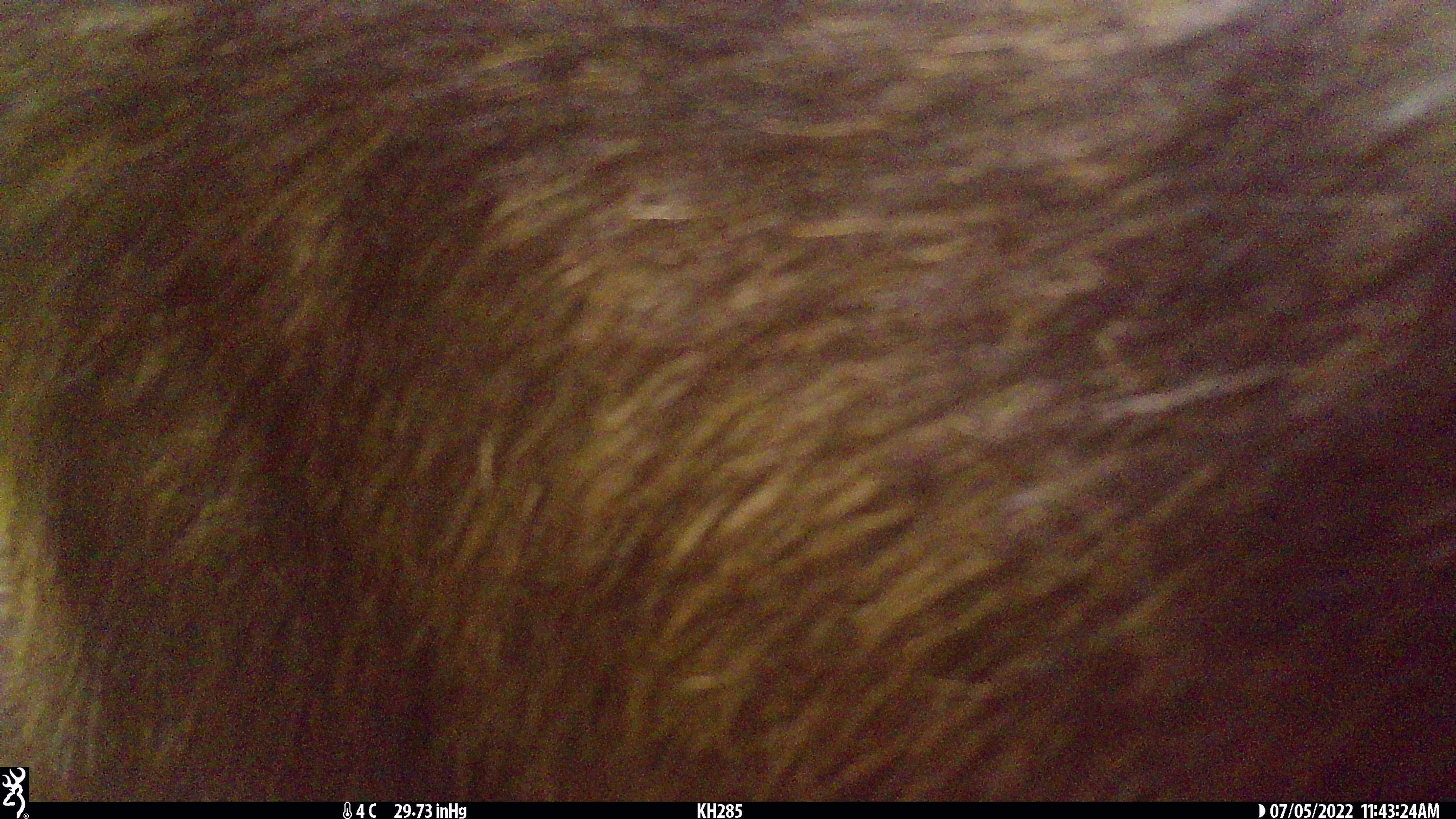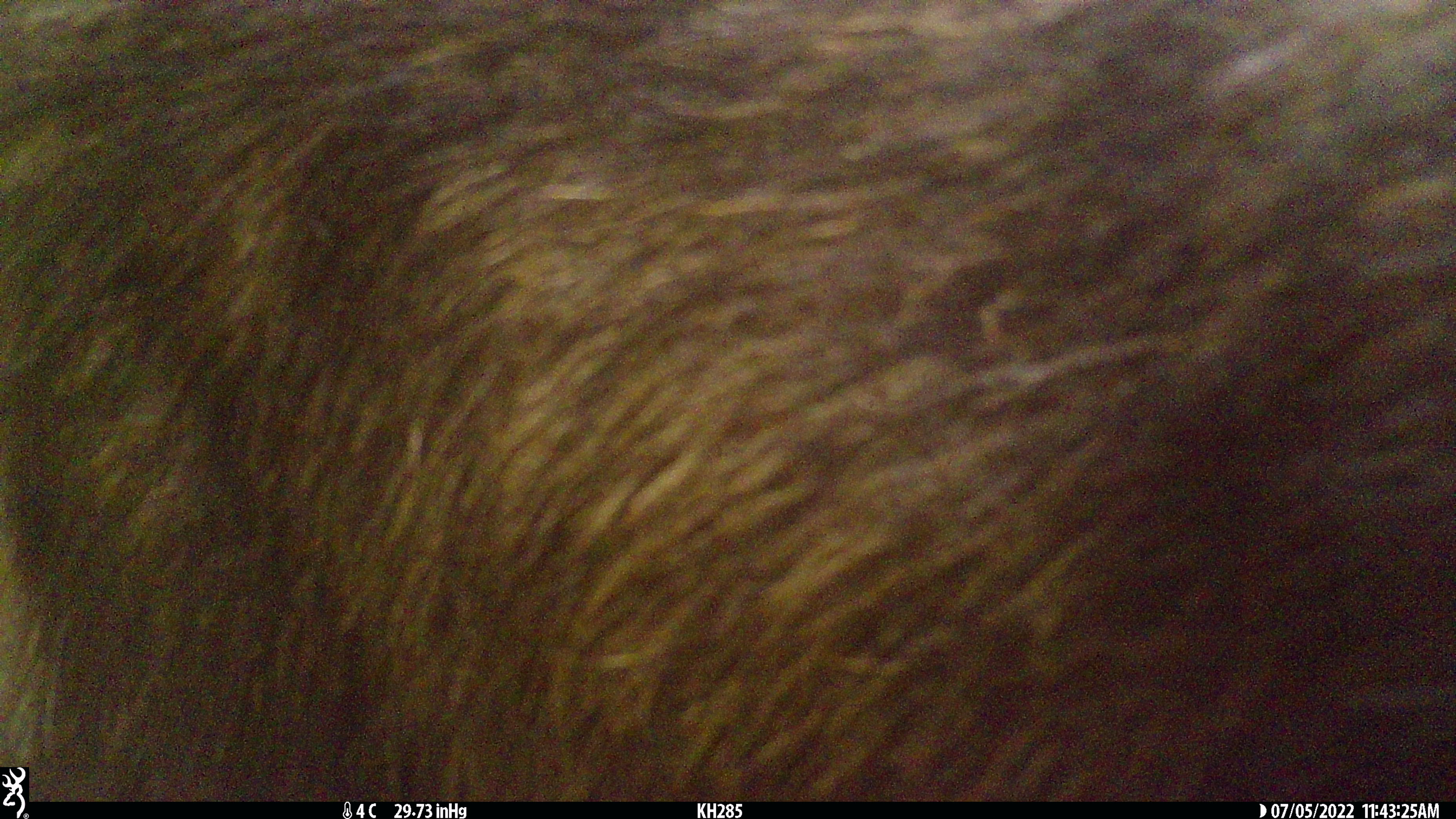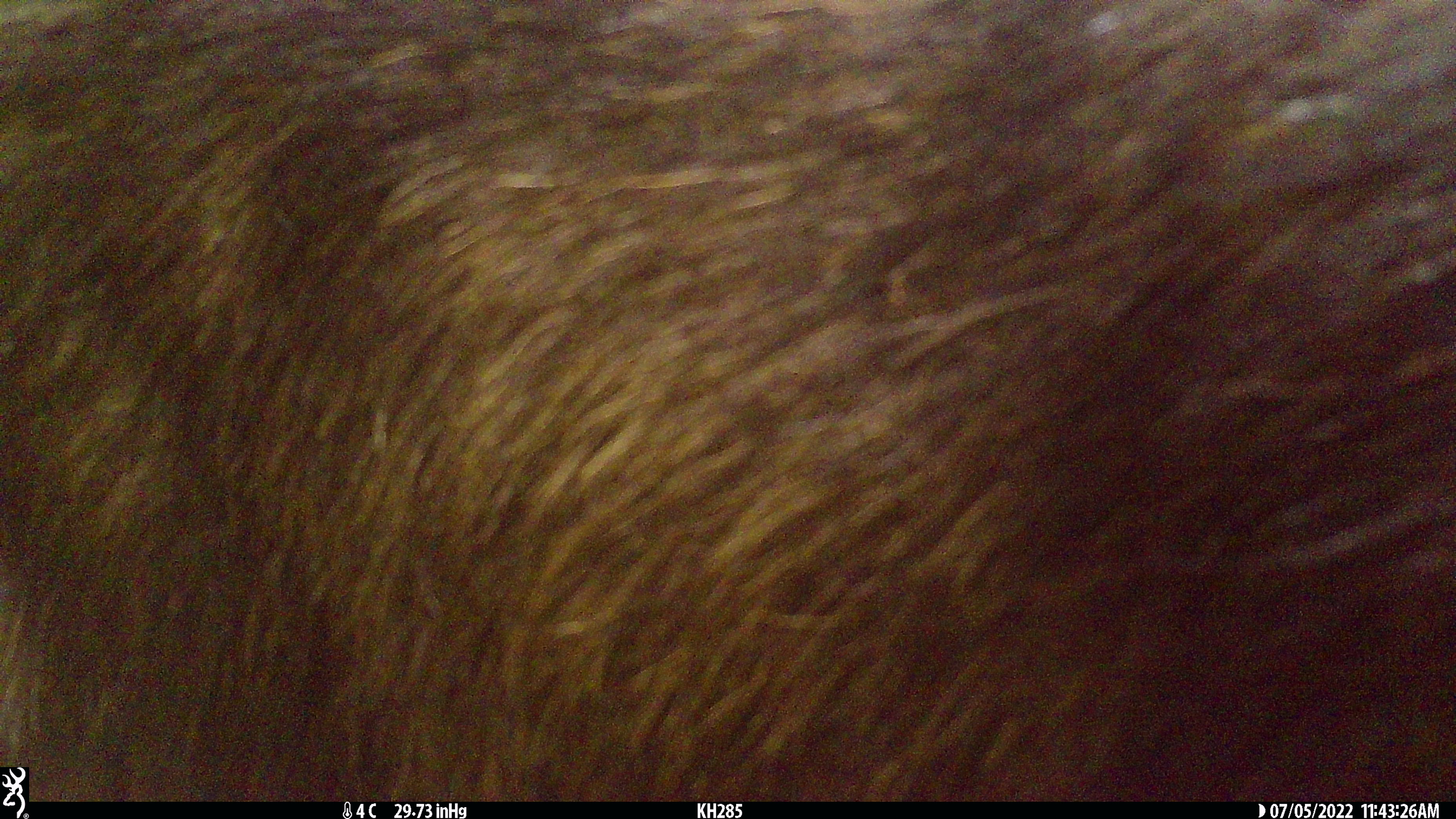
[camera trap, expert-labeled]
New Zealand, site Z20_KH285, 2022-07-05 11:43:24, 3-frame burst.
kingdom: Animalia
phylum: Chordata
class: Mammalia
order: Artiodactyla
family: Bovidae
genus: Rupicapra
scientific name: Rupicapra rupicapra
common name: alpine chamois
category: chamois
Chamois (alpine chamois) (Rupicapra rupicapra).